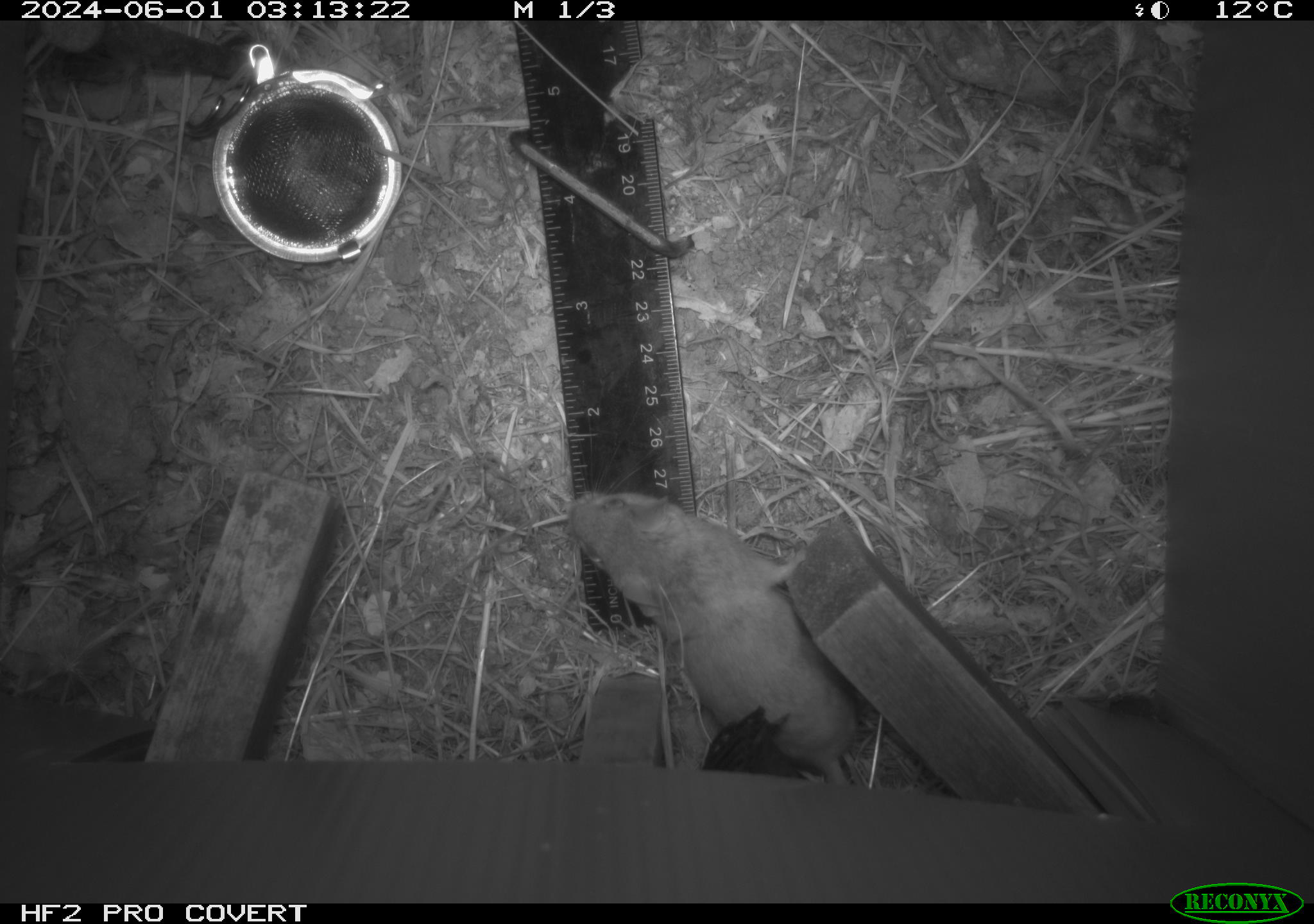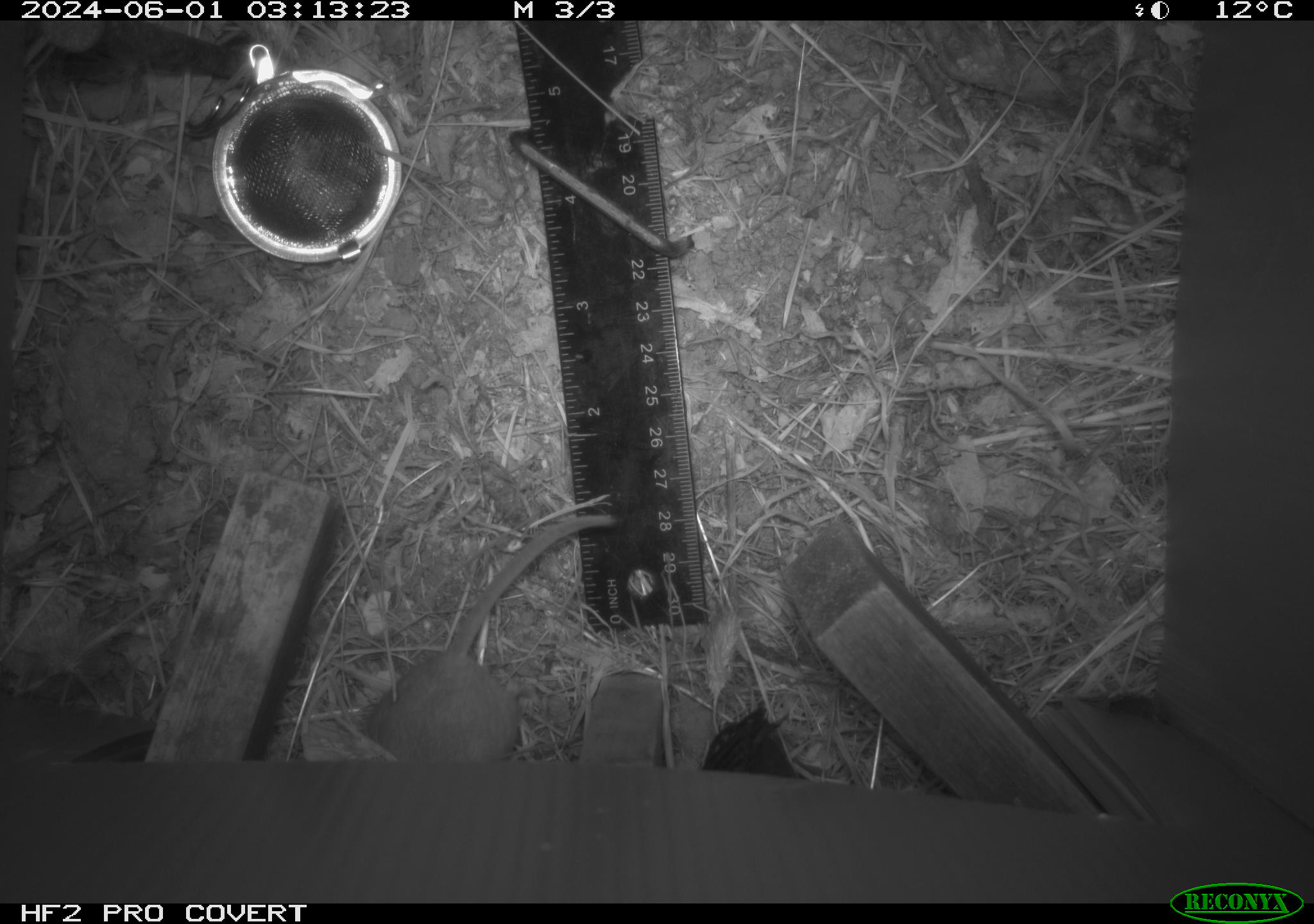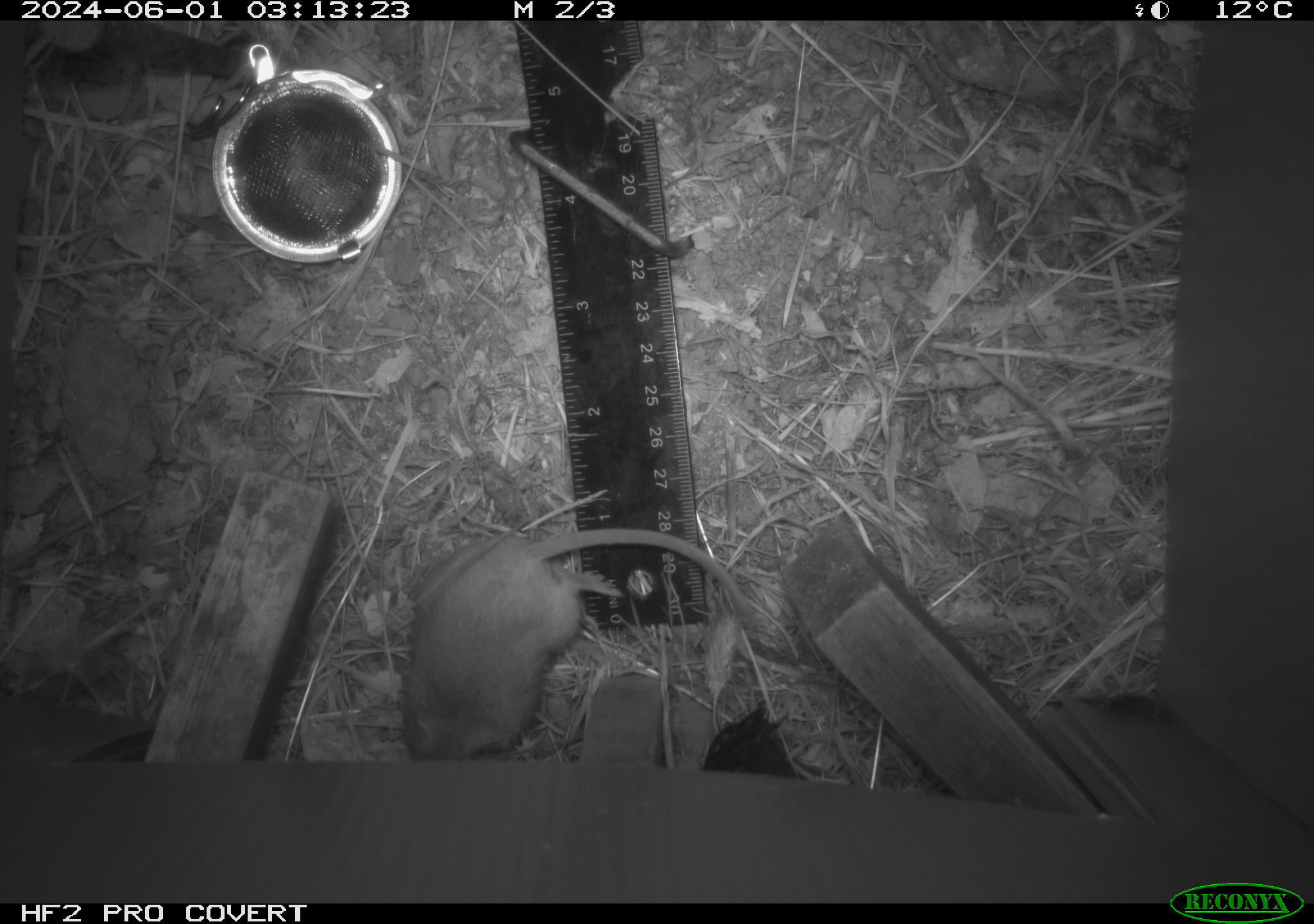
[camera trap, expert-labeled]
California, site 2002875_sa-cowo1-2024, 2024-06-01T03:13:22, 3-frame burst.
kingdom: Animalia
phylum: Chordata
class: Mammalia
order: Rodentia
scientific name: Rodentia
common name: mouse species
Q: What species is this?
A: Mouse species (Rodentia).